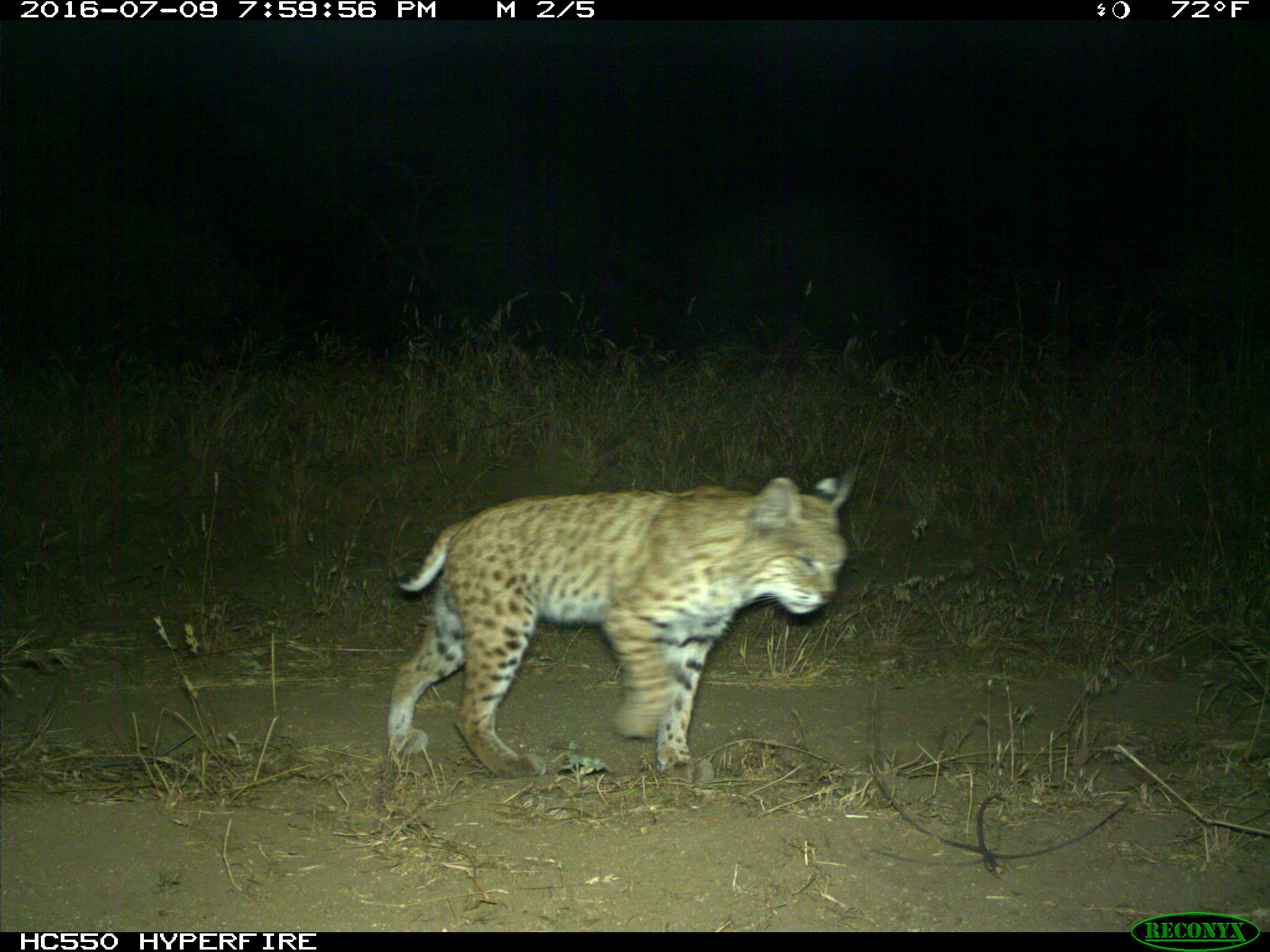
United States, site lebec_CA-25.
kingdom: Animalia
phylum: Chordata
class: Mammalia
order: Carnivora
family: Felidae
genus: Lynx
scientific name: Lynx rufus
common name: bobcat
Lynx rufus (bobcat).